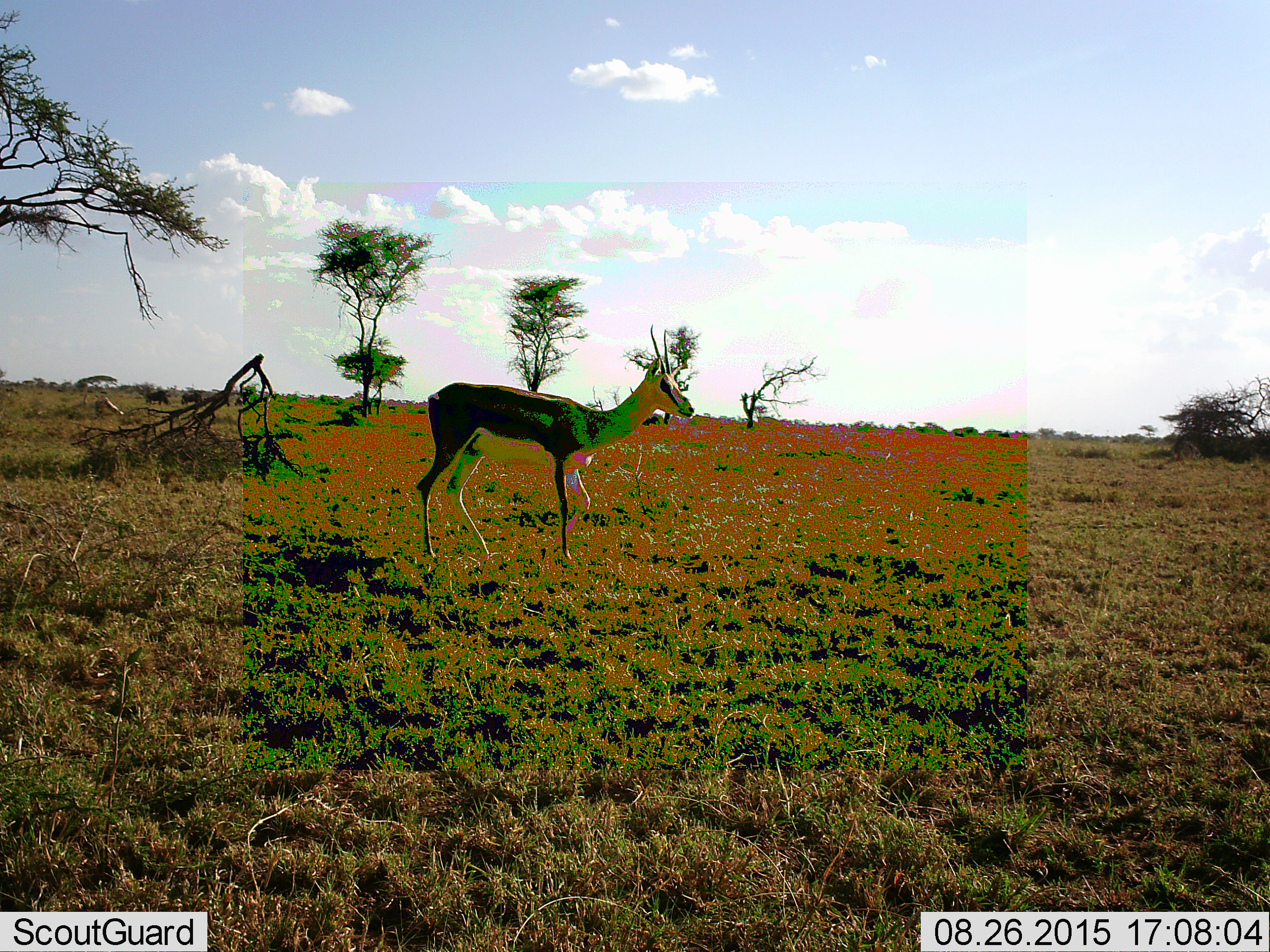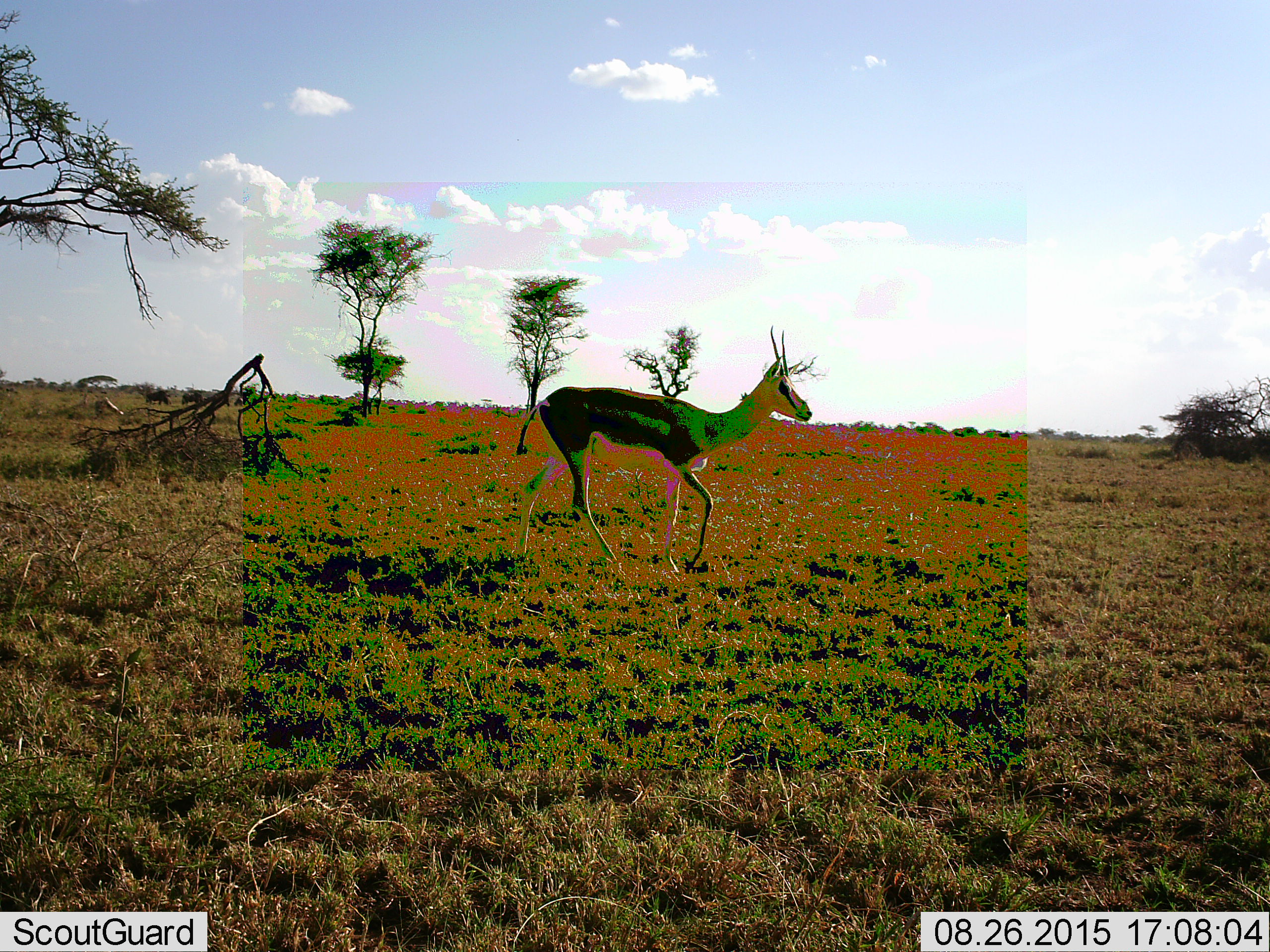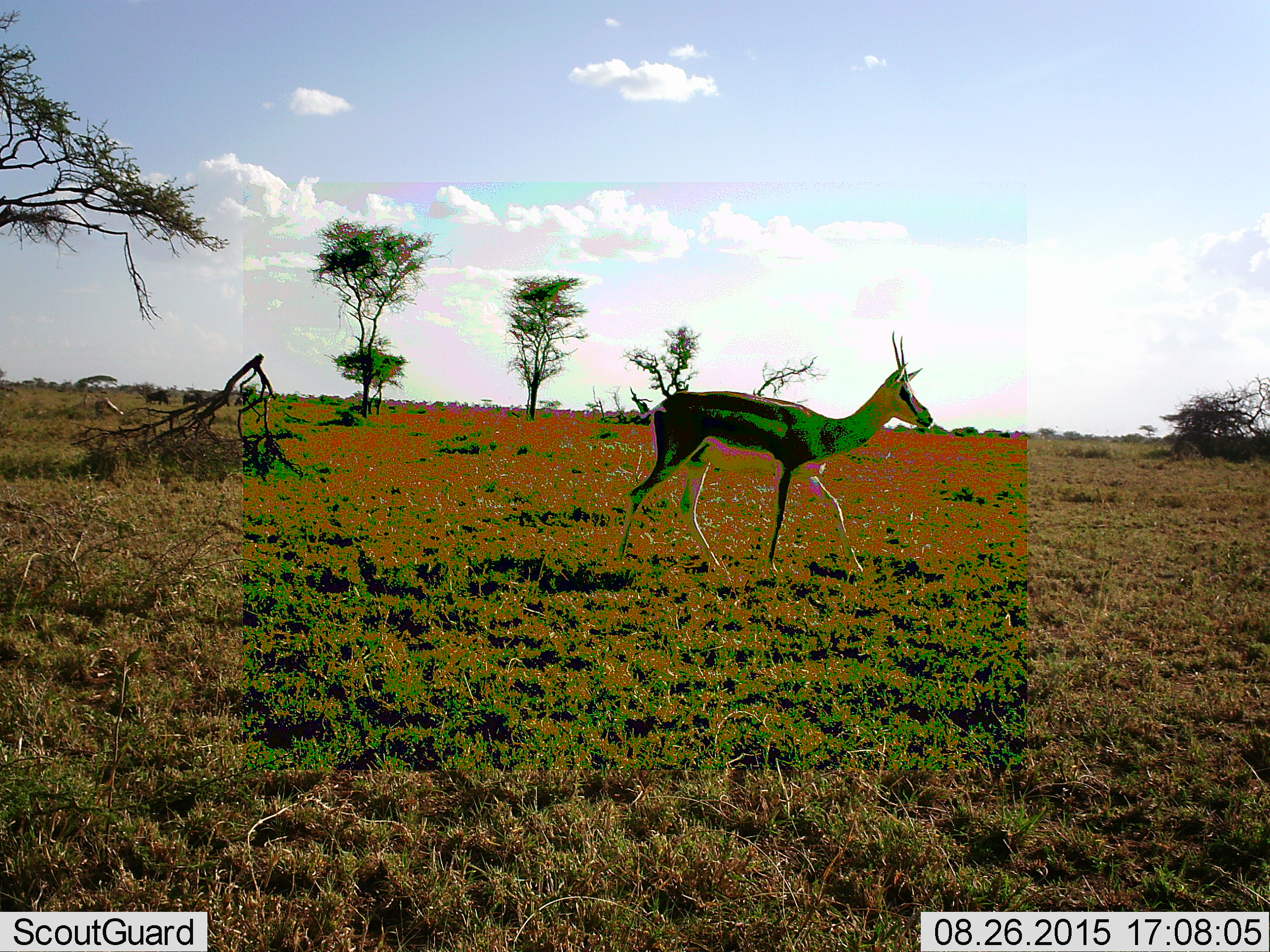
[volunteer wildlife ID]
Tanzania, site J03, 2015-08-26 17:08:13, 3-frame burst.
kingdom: Animalia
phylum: Chordata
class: Mammalia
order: Artiodactyla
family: Bovidae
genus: Eudorcas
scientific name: Eudorcas thomsonii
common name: thomson's gazelle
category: gazellethomsons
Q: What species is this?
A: Gazellethomsons (thomson's gazelle) (Eudorcas thomsonii).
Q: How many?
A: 1.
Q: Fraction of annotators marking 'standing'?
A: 14%.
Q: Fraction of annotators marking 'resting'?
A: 0%.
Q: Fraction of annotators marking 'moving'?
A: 86%.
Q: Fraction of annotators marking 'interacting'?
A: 0%.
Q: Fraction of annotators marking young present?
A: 0%.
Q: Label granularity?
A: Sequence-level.